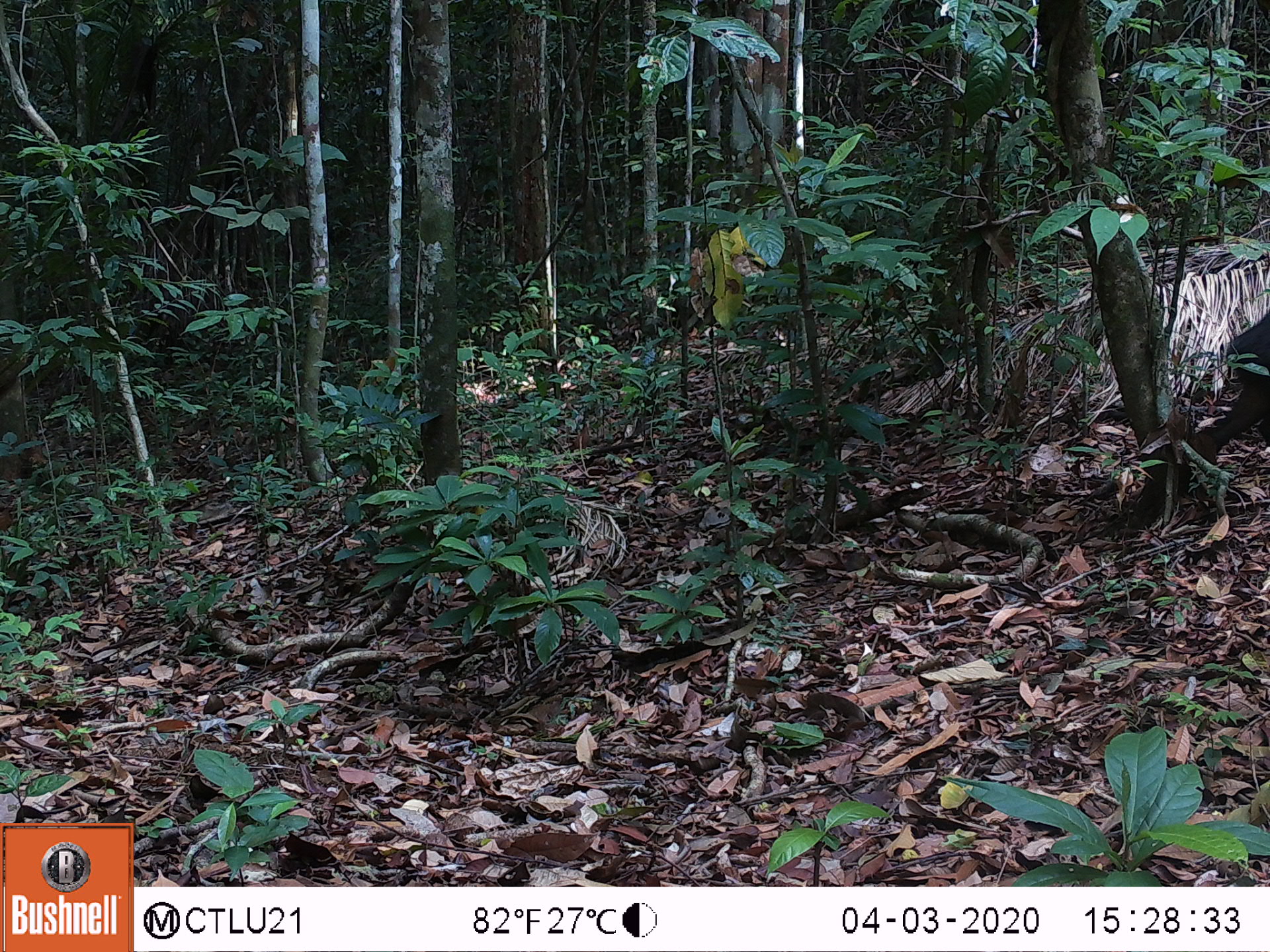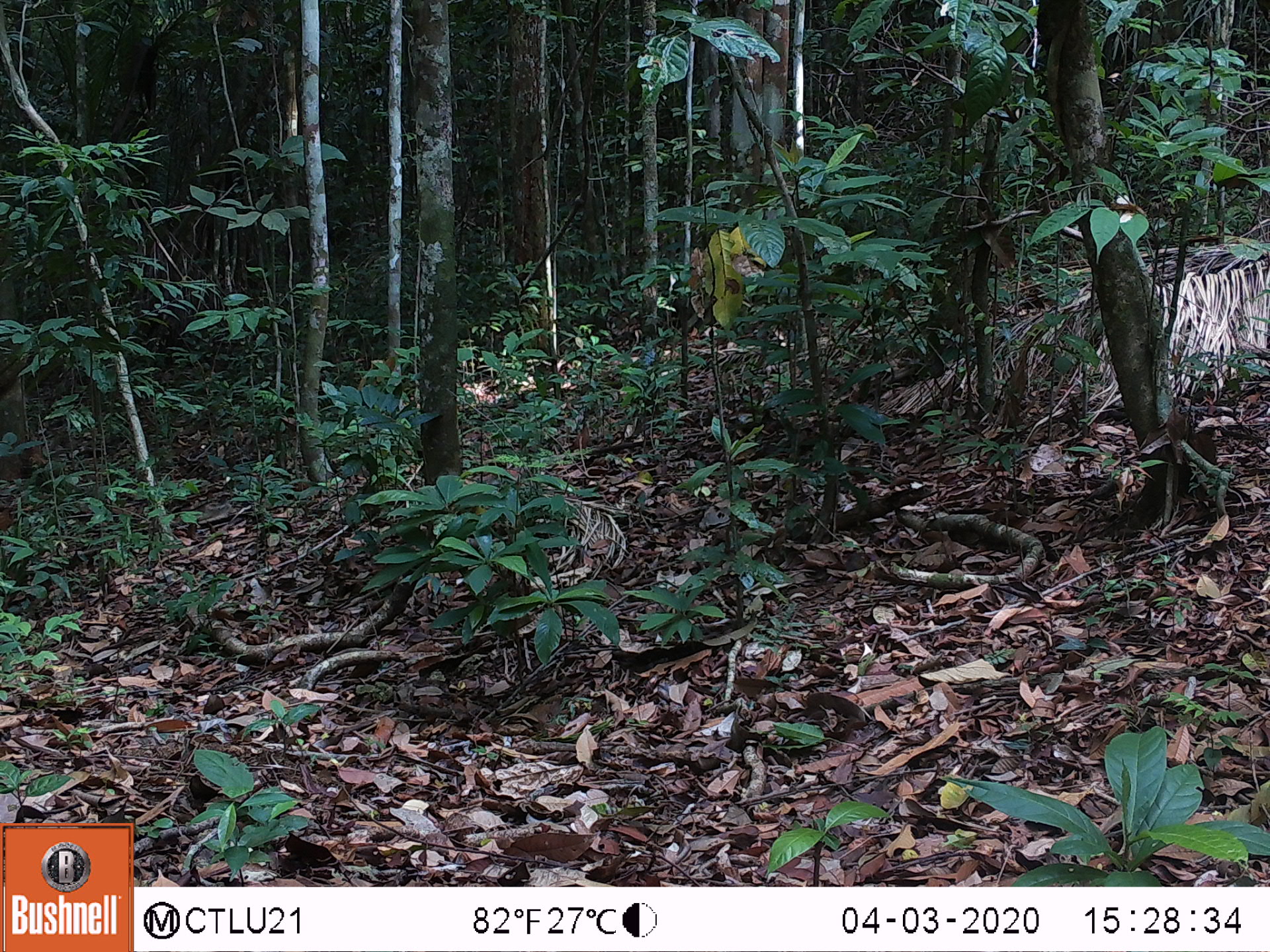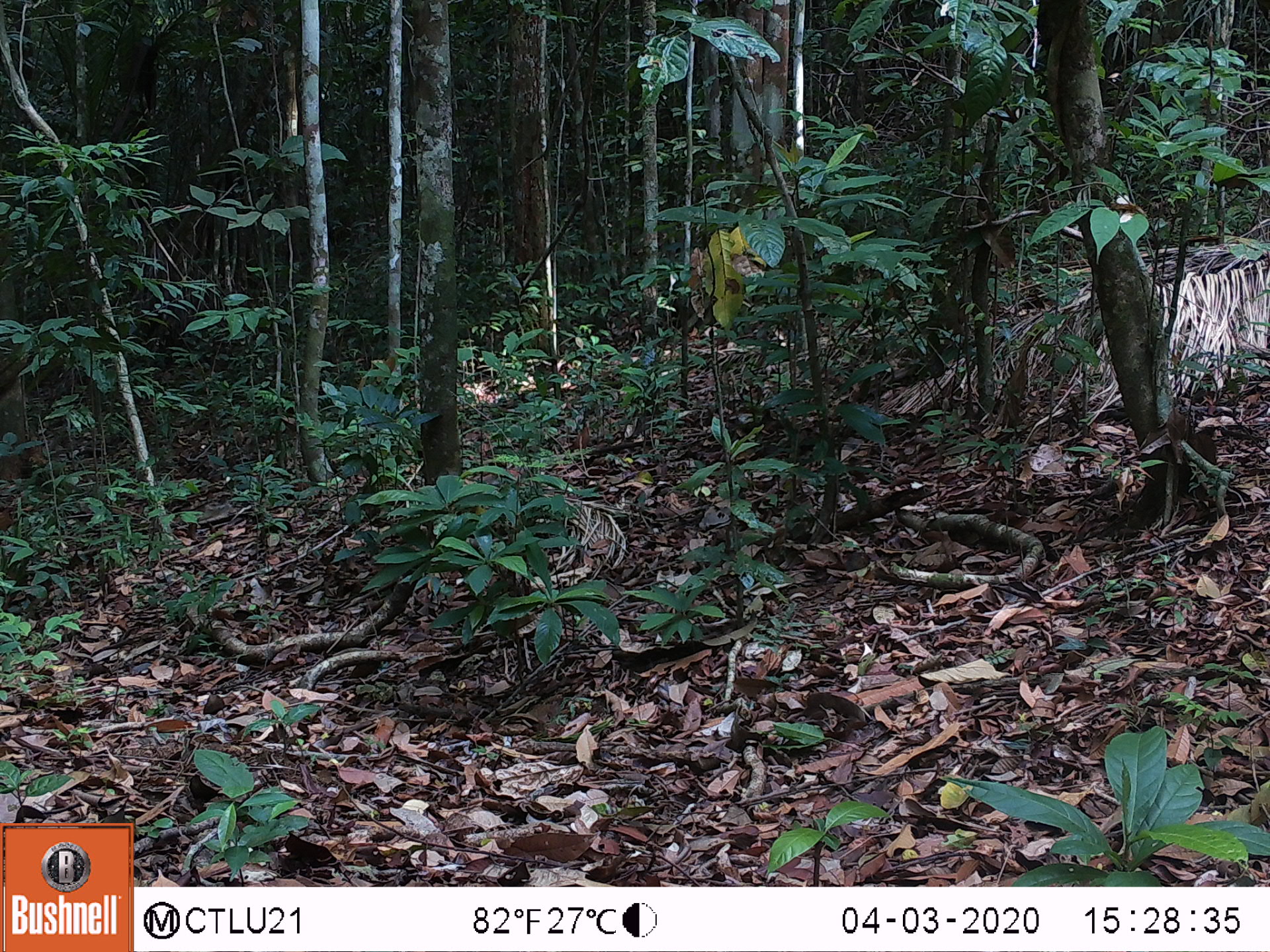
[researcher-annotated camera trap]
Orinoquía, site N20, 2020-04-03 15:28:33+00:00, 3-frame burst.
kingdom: Animalia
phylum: Chordata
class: Mammalia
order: Artiodactyla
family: Tayassuidae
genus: Tayassu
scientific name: Tayassu pecari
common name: white-lipped peccary